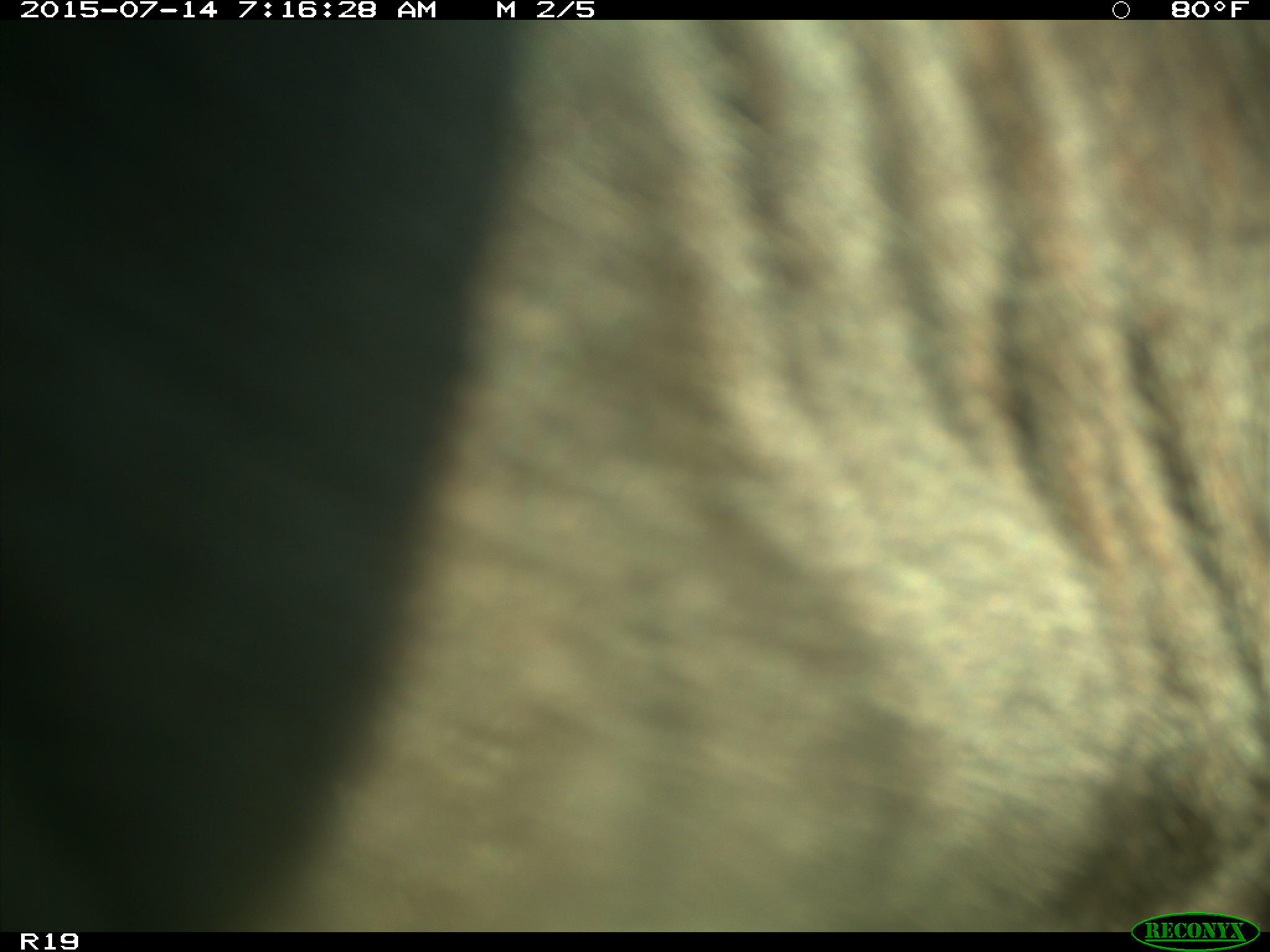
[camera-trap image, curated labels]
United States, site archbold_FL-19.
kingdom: Animalia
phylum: Chordata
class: Mammalia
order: Artiodactyla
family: Bovidae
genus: Bos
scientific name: Bos taurus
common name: domestic cow